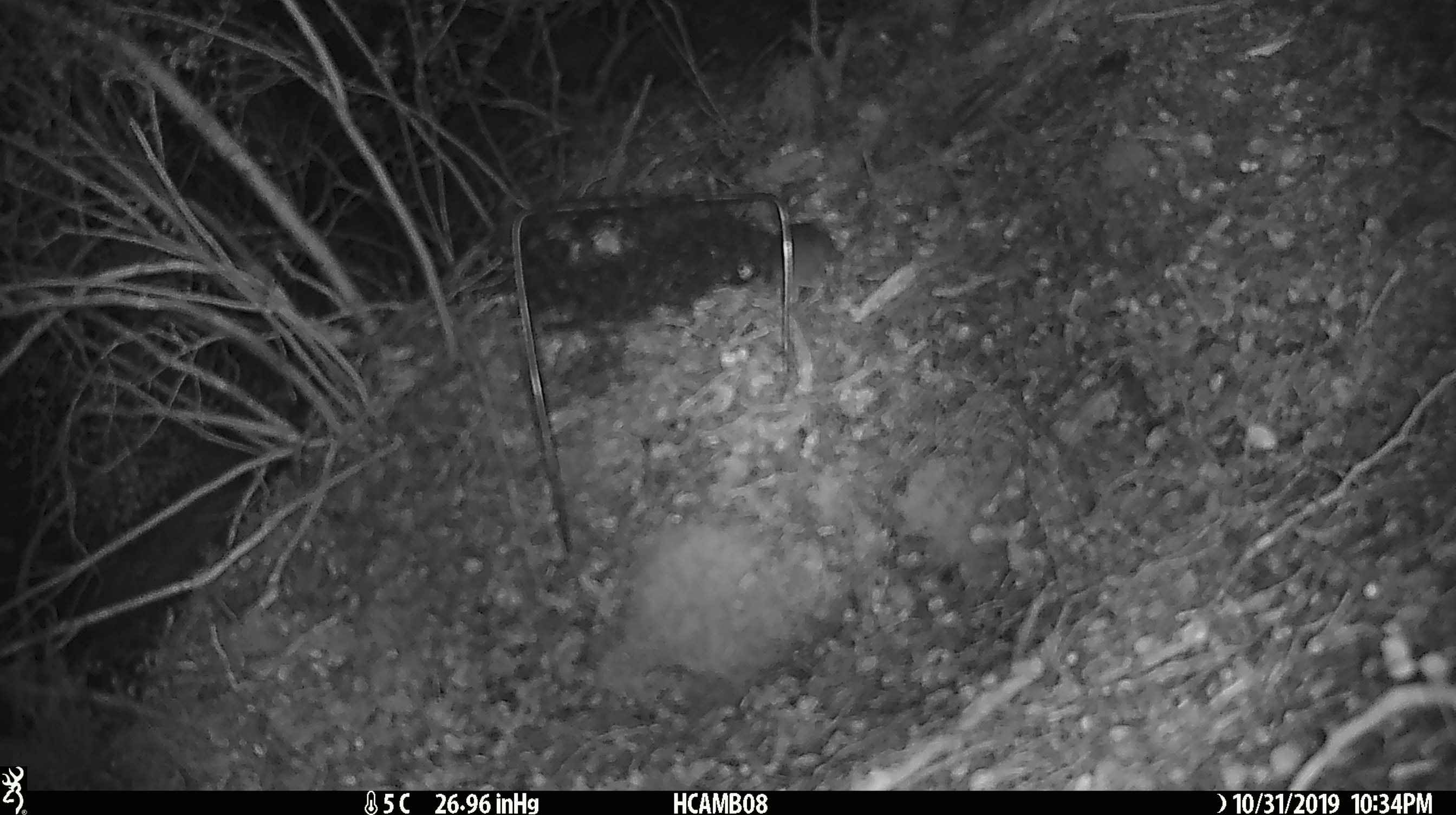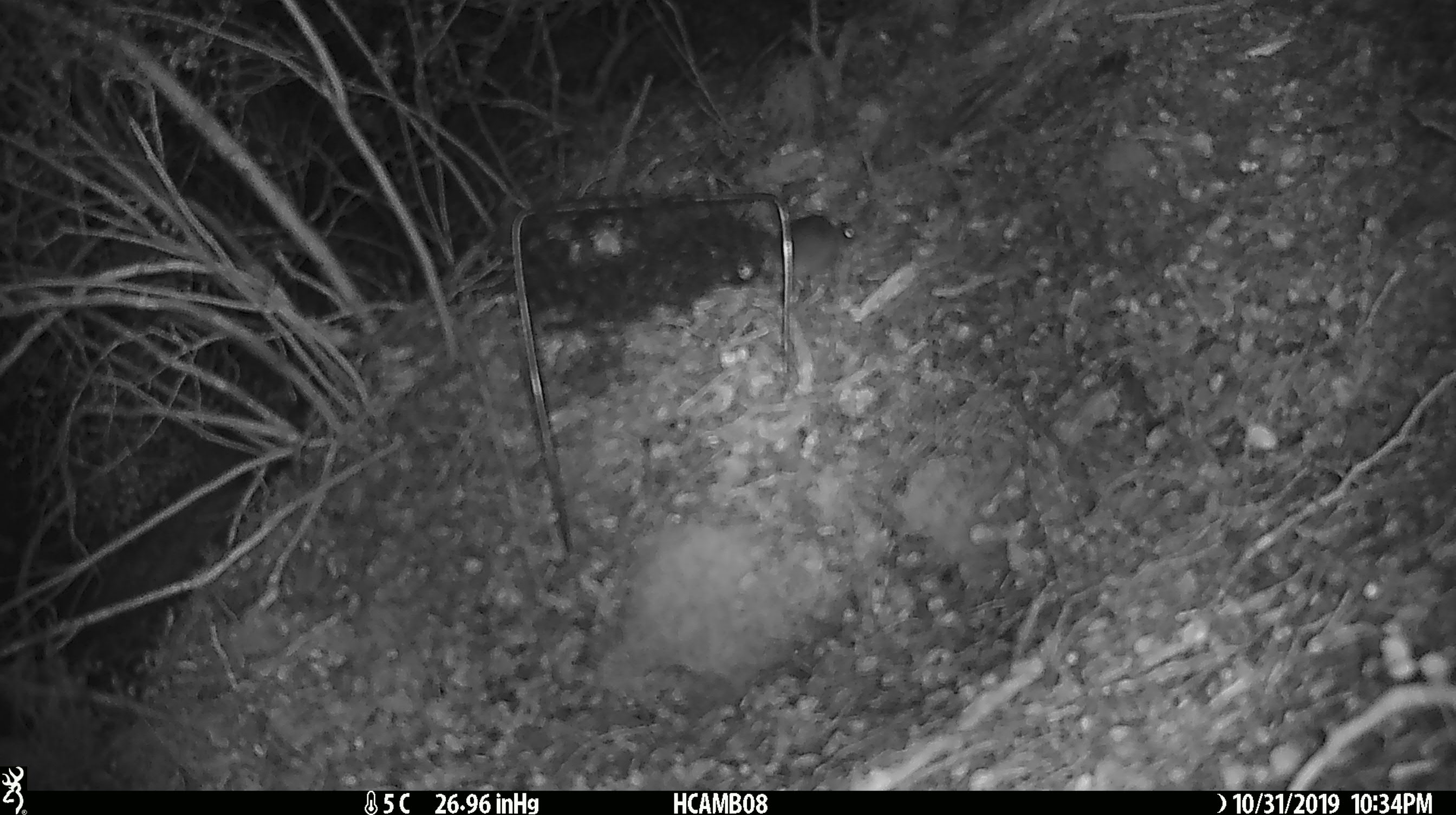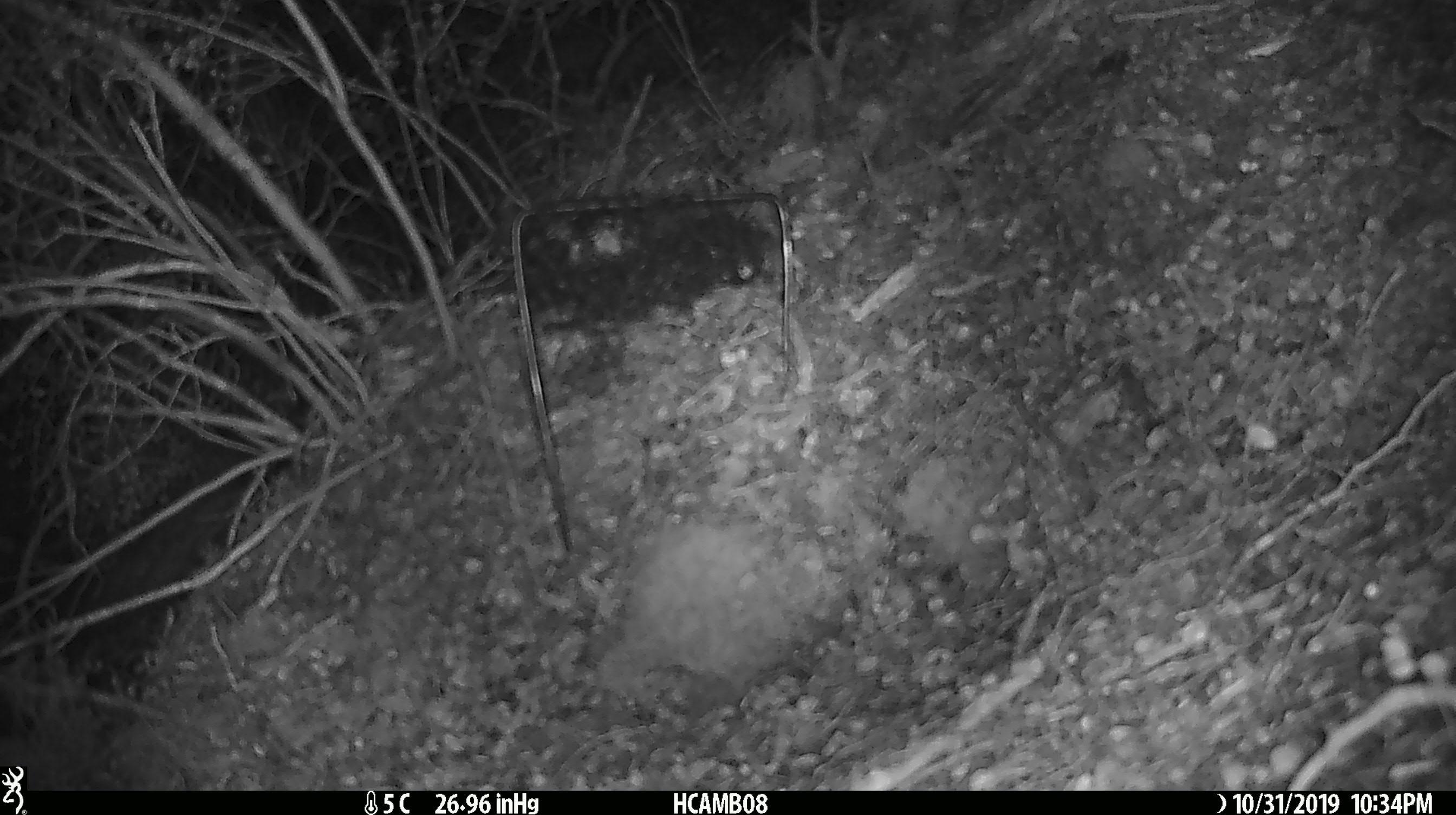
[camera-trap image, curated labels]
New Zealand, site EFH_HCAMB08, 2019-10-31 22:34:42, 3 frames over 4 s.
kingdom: Animalia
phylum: Chordata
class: Mammalia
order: Rodentia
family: Muridae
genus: Mus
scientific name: Mus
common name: mouse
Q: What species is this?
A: Mouse (Mus).